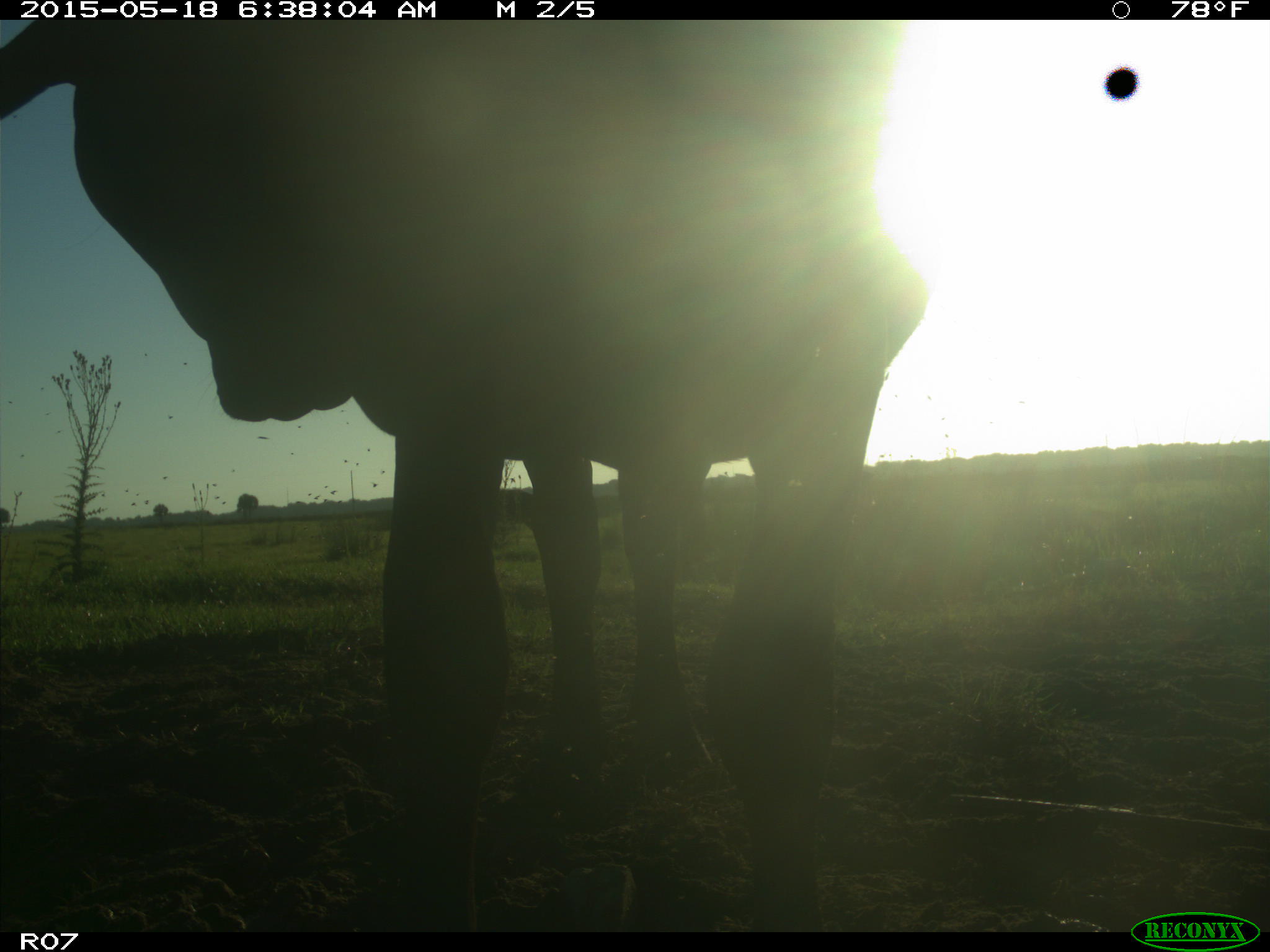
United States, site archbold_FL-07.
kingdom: Animalia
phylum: Chordata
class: Mammalia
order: Artiodactyla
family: Bovidae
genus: Bos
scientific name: Bos taurus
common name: domestic cow